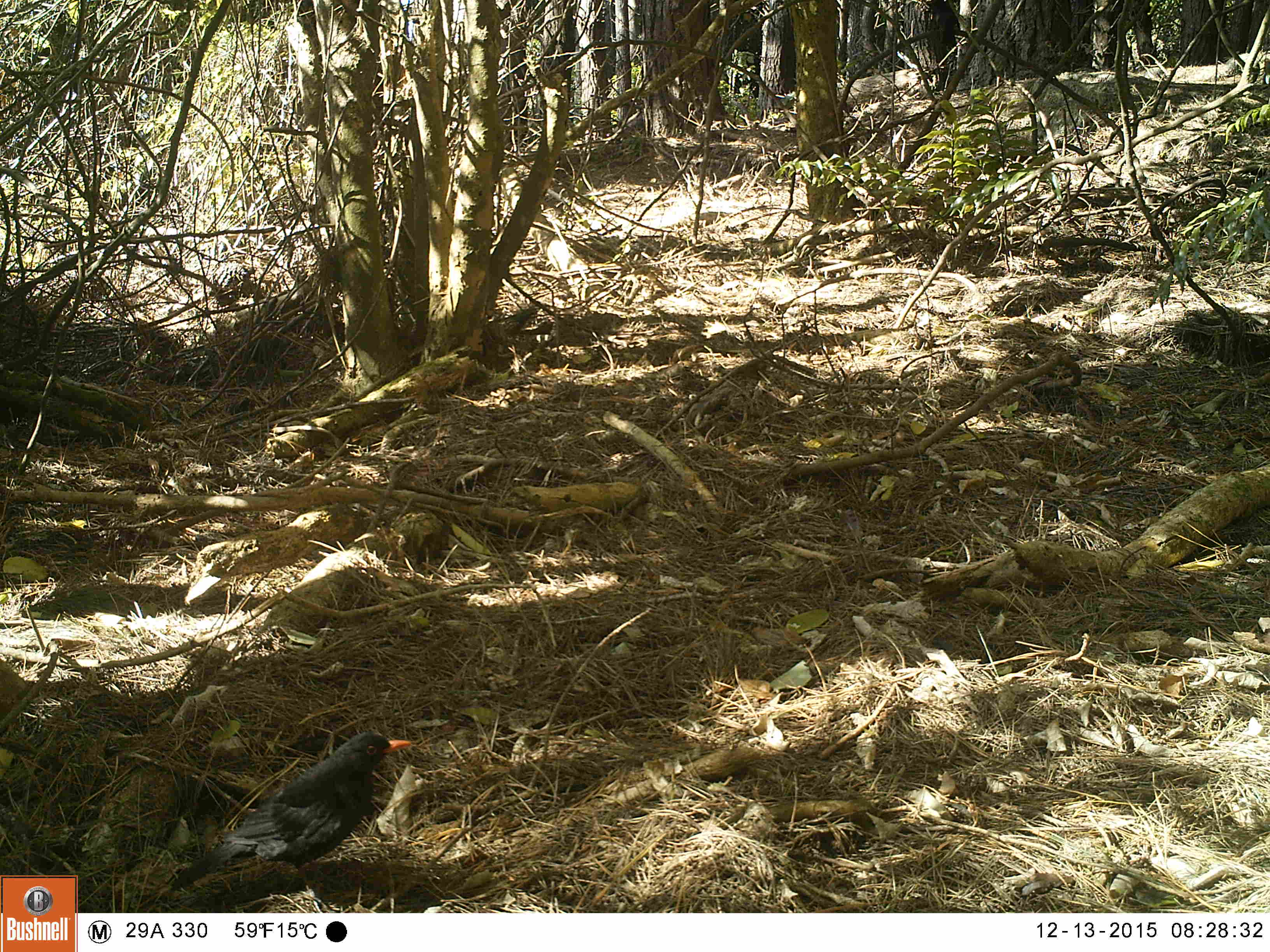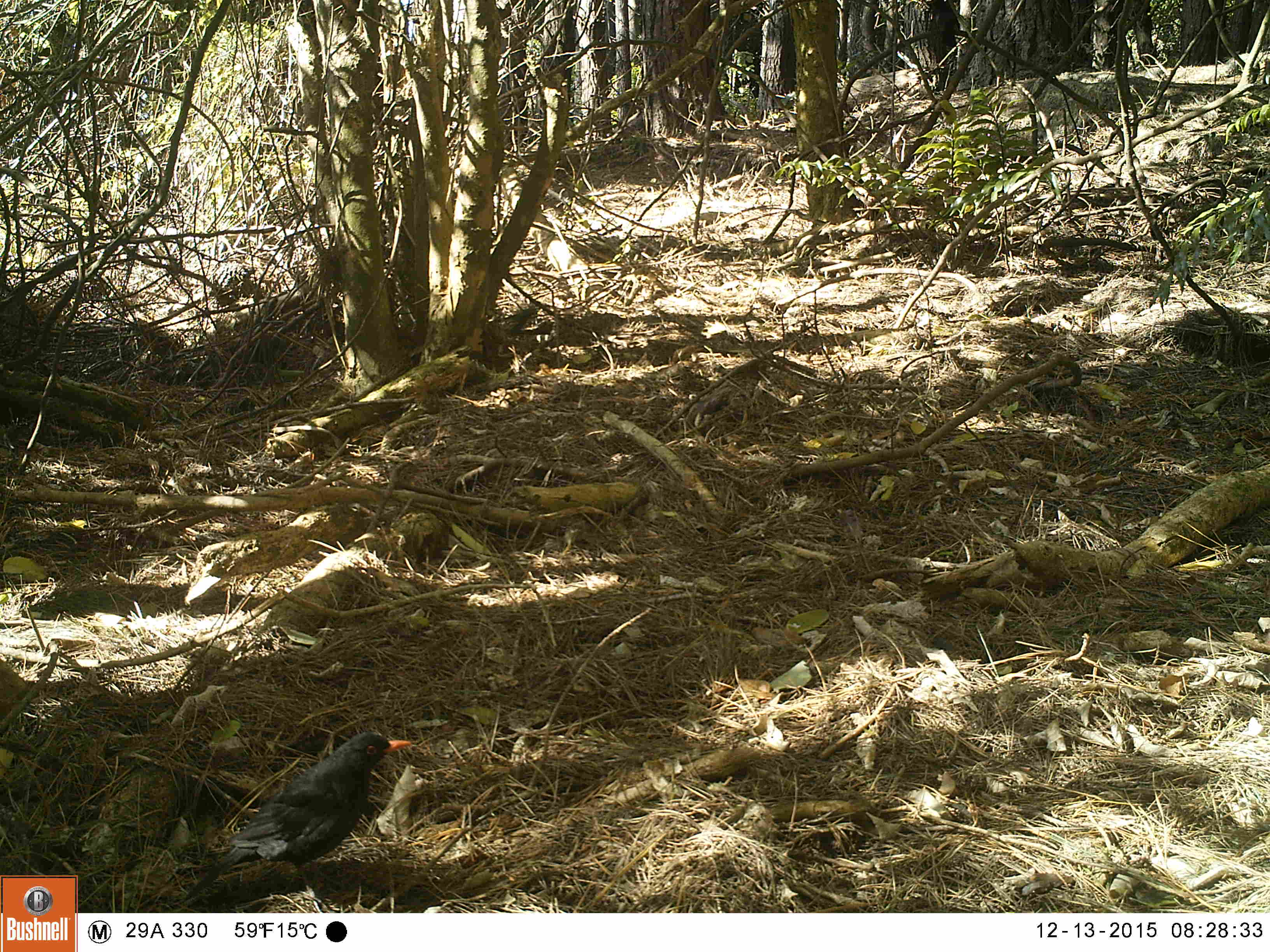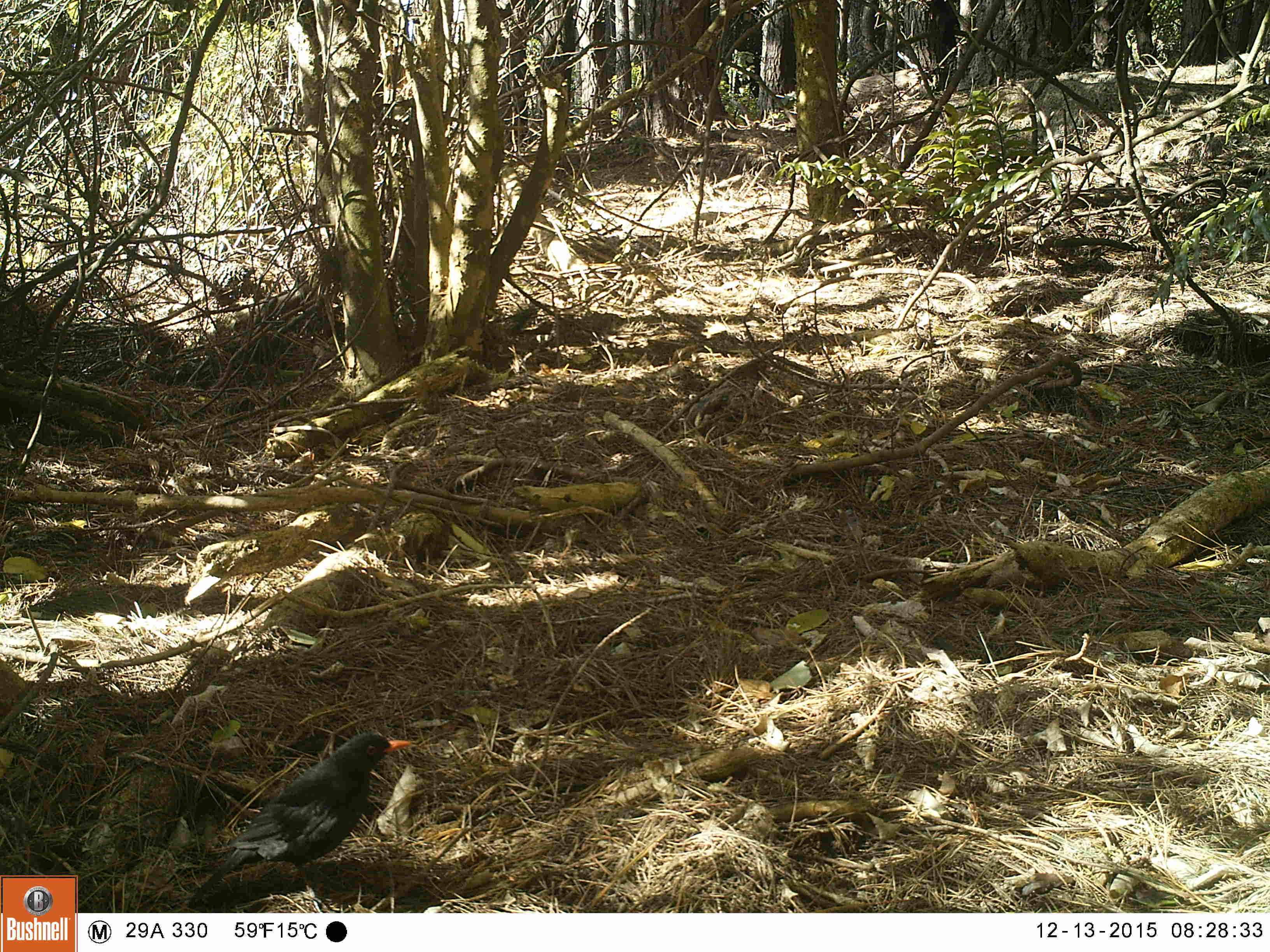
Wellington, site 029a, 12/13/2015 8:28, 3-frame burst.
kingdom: Animalia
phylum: Chordata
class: Aves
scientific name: Aves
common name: bird